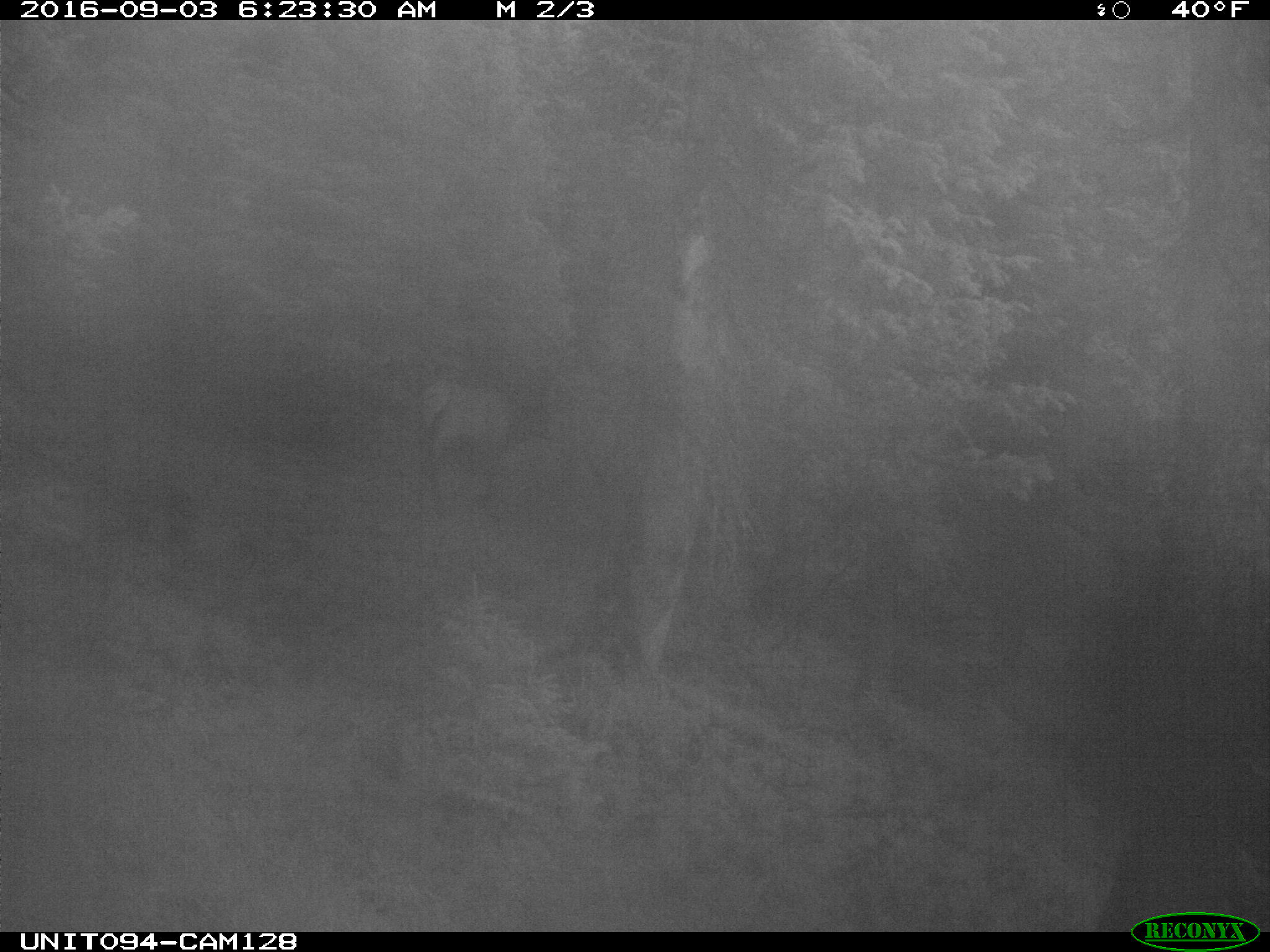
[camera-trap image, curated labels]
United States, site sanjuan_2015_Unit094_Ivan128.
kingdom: Animalia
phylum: Chordata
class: Mammalia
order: Artiodactyla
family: Cervidae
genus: Cervus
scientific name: Cervus elaphus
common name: red deer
Cervus elaphus (red deer).